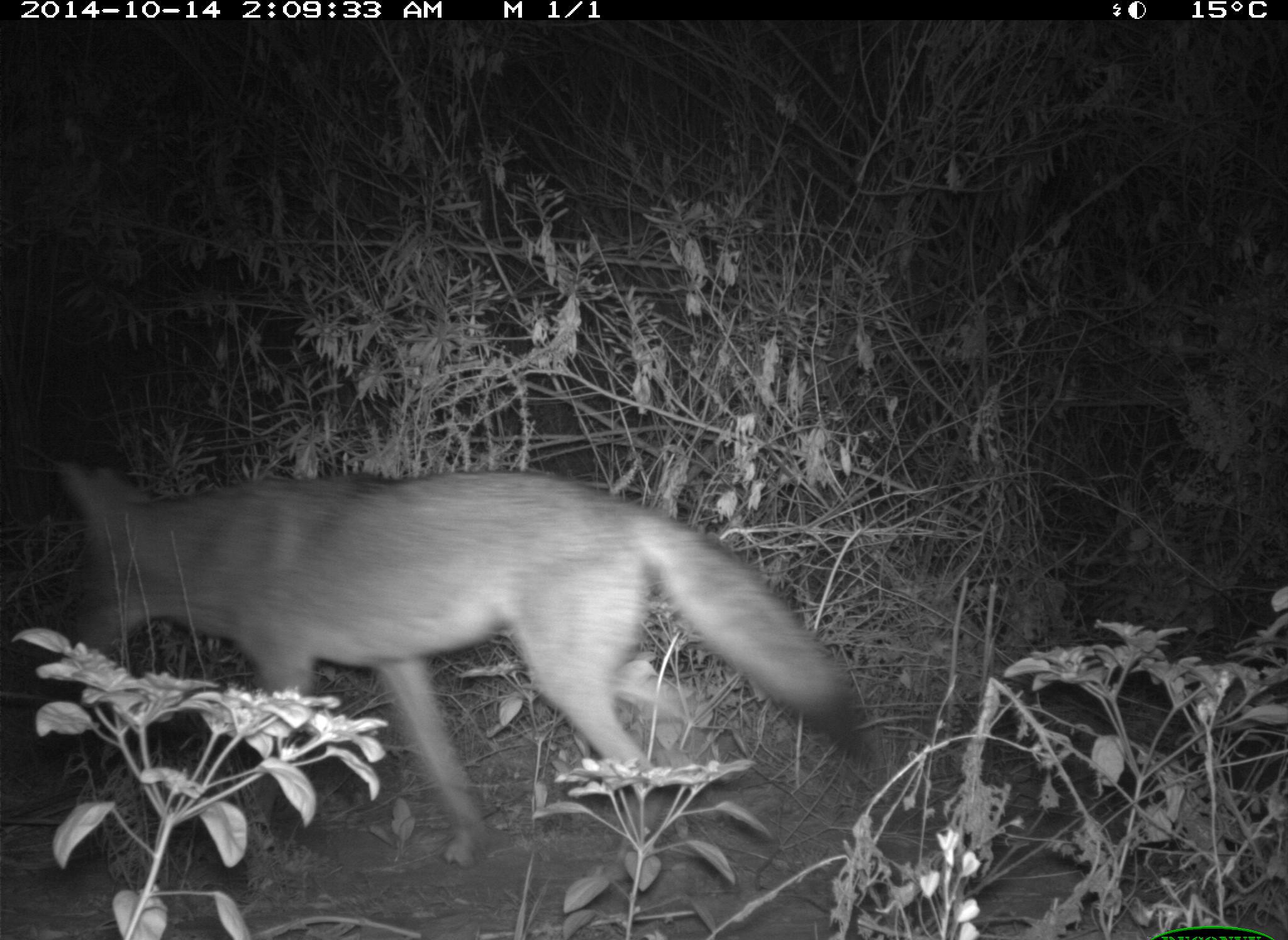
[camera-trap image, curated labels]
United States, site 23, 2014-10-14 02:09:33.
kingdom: Animalia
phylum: Chordata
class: Mammalia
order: Carnivora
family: Canidae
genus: Canis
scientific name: Canis latrans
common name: coyote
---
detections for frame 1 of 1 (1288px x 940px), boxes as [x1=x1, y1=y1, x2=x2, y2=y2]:
coyote: [x1=48, y1=458, x2=864, y2=877]